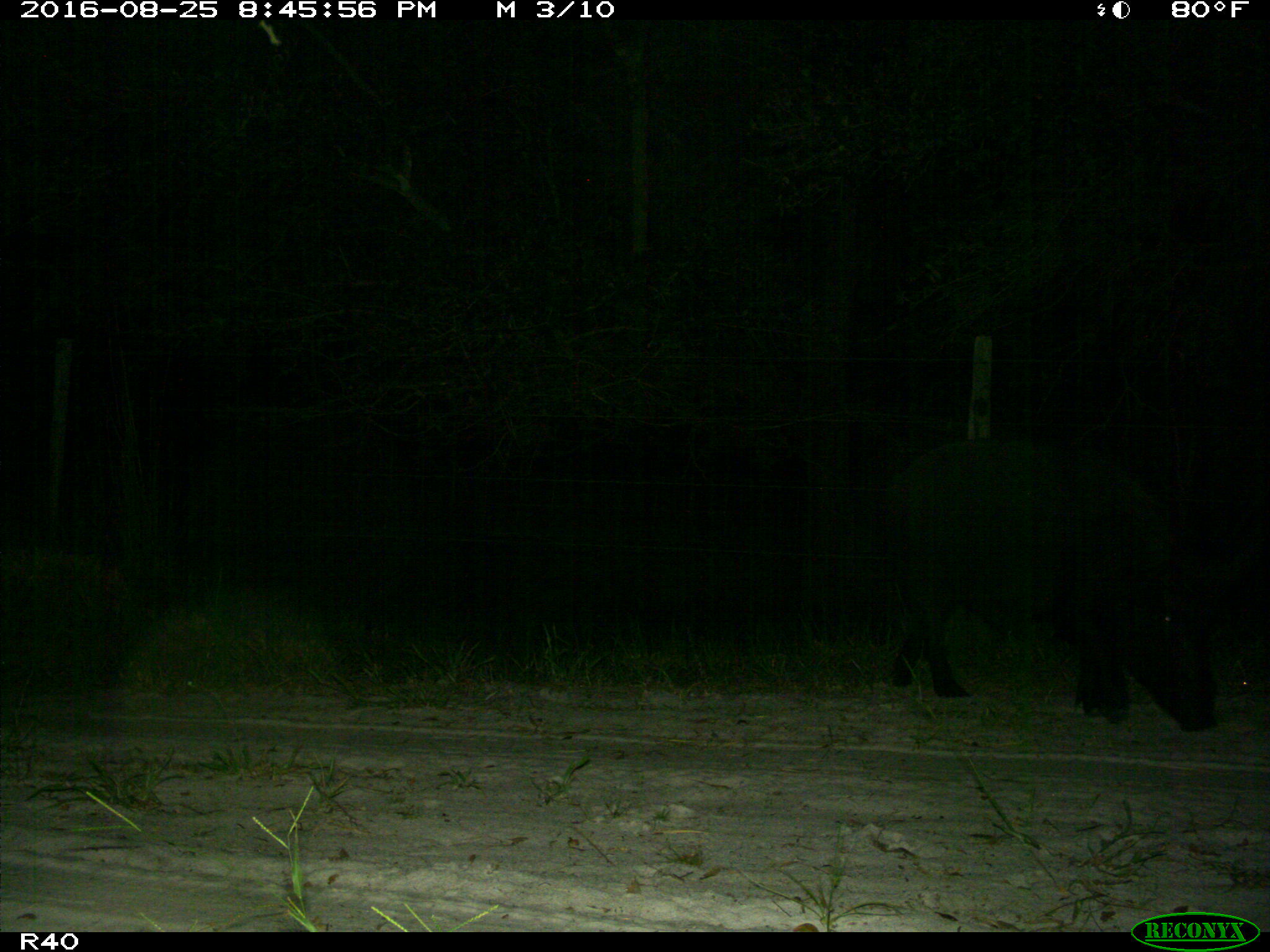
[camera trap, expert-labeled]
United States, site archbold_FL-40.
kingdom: Animalia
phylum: Chordata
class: Mammalia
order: Artiodactyla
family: Suidae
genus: Sus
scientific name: Sus scrofa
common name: wild boar